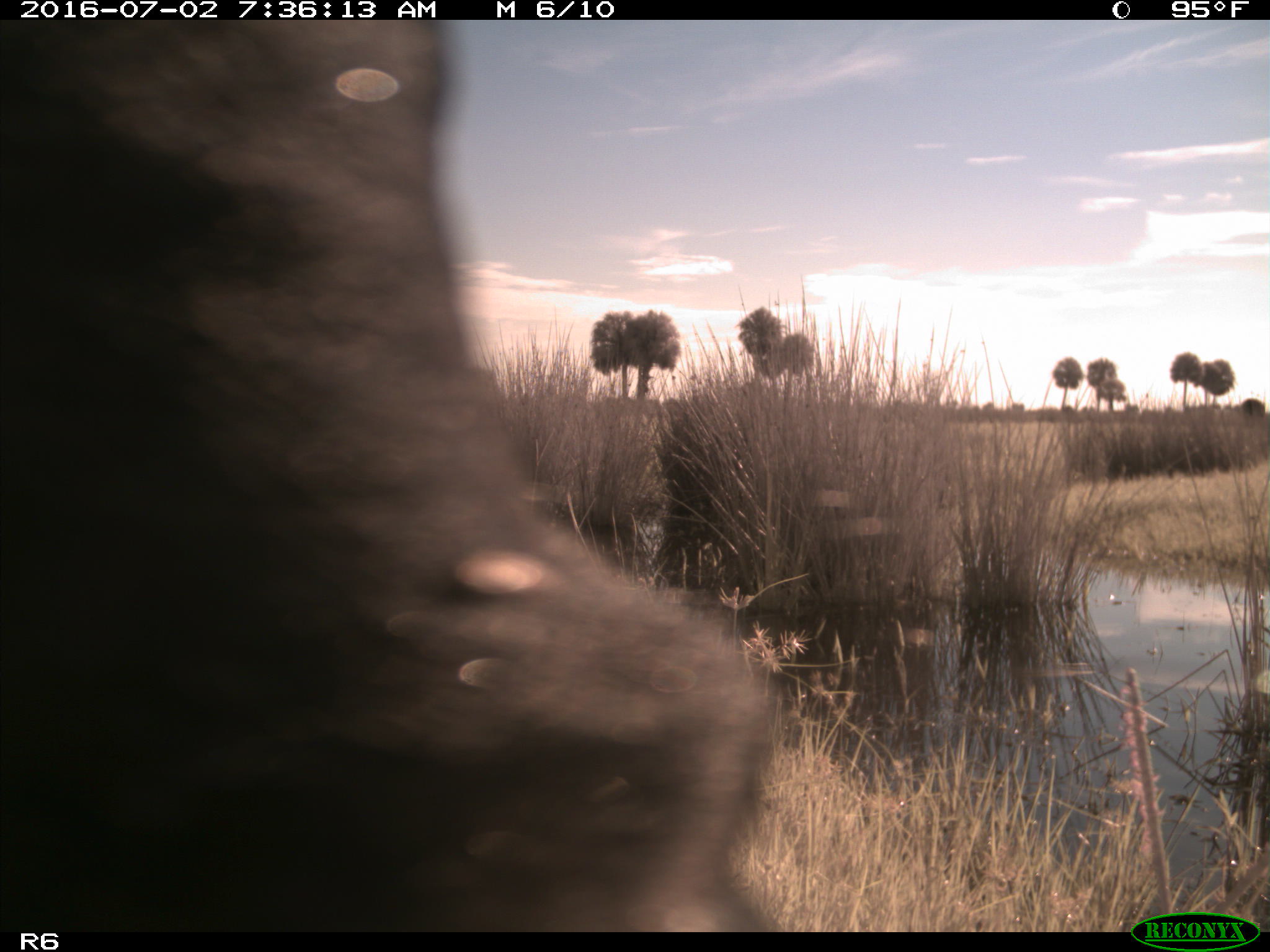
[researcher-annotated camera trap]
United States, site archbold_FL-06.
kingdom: Animalia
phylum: Chordata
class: Mammalia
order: Artiodactyla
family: Bovidae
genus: Bos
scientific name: Bos taurus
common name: domestic cow